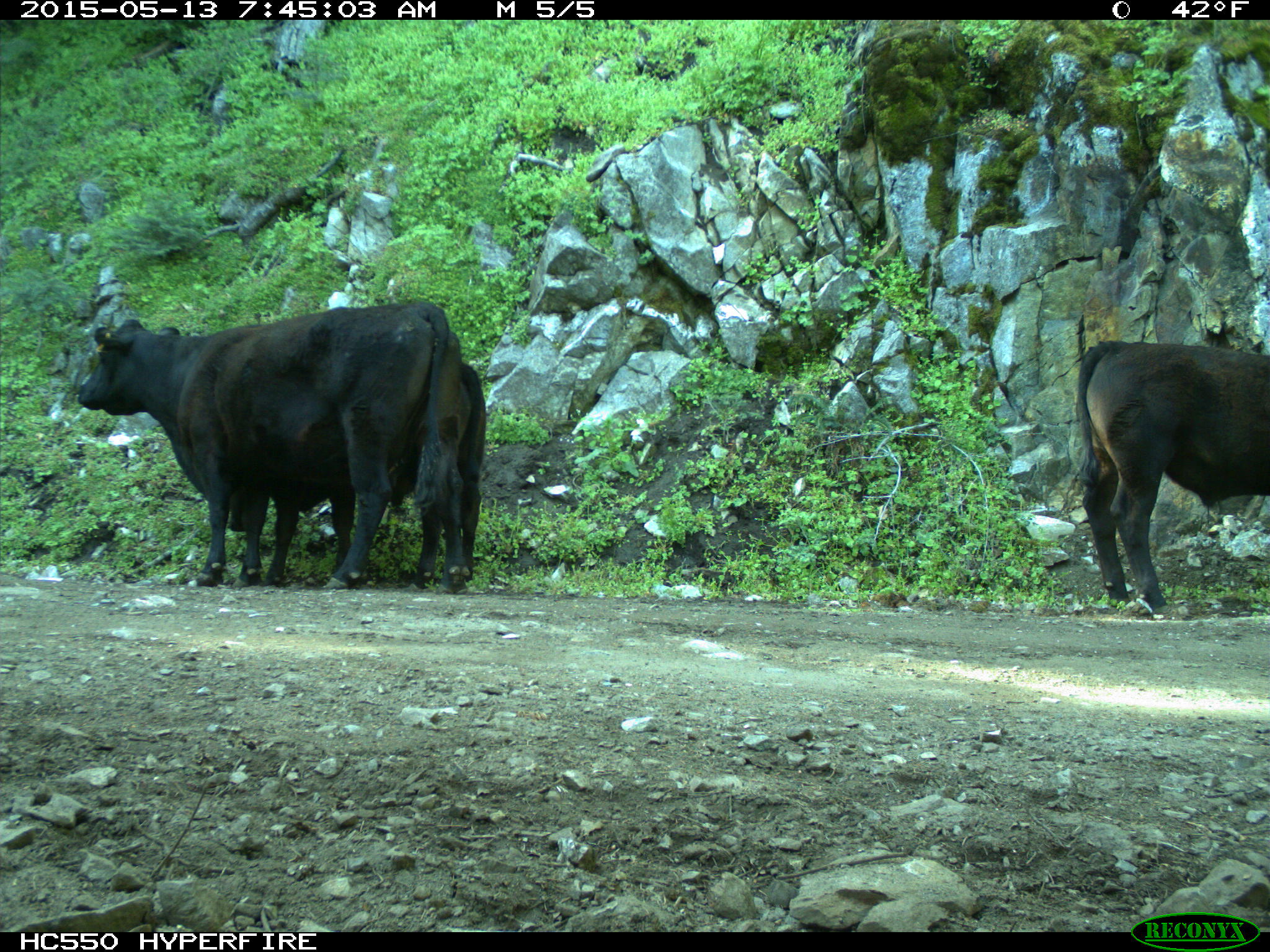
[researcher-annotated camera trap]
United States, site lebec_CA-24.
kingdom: Animalia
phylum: Chordata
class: Mammalia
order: Artiodactyla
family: Bovidae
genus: Bos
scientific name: Bos taurus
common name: domestic cow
Bos taurus (domestic cow).